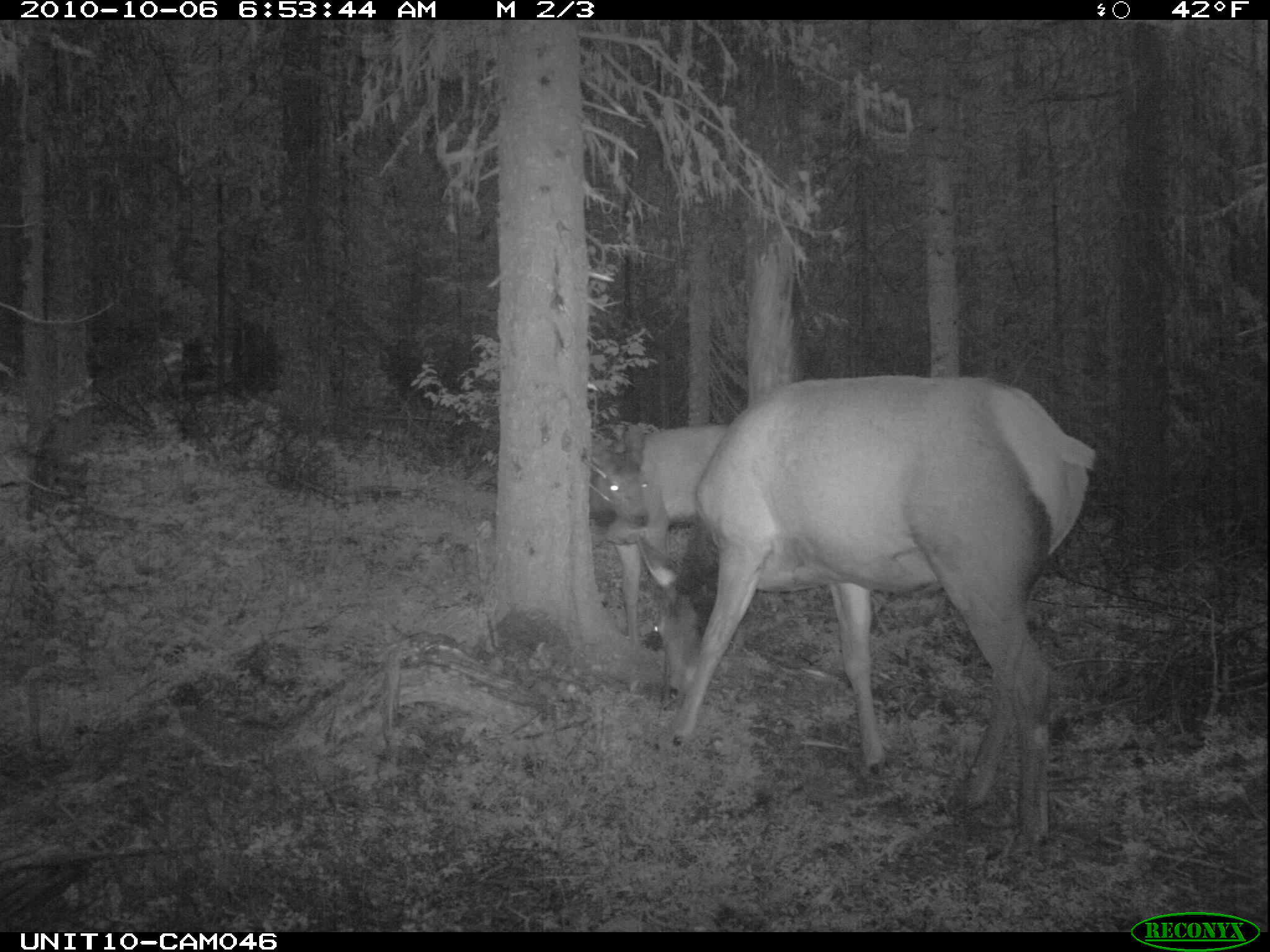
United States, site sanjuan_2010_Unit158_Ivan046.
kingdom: Animalia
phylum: Chordata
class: Mammalia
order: Artiodactyla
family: Cervidae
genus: Cervus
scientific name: Cervus elaphus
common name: red deer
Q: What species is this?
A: Cervus elaphus (red deer).